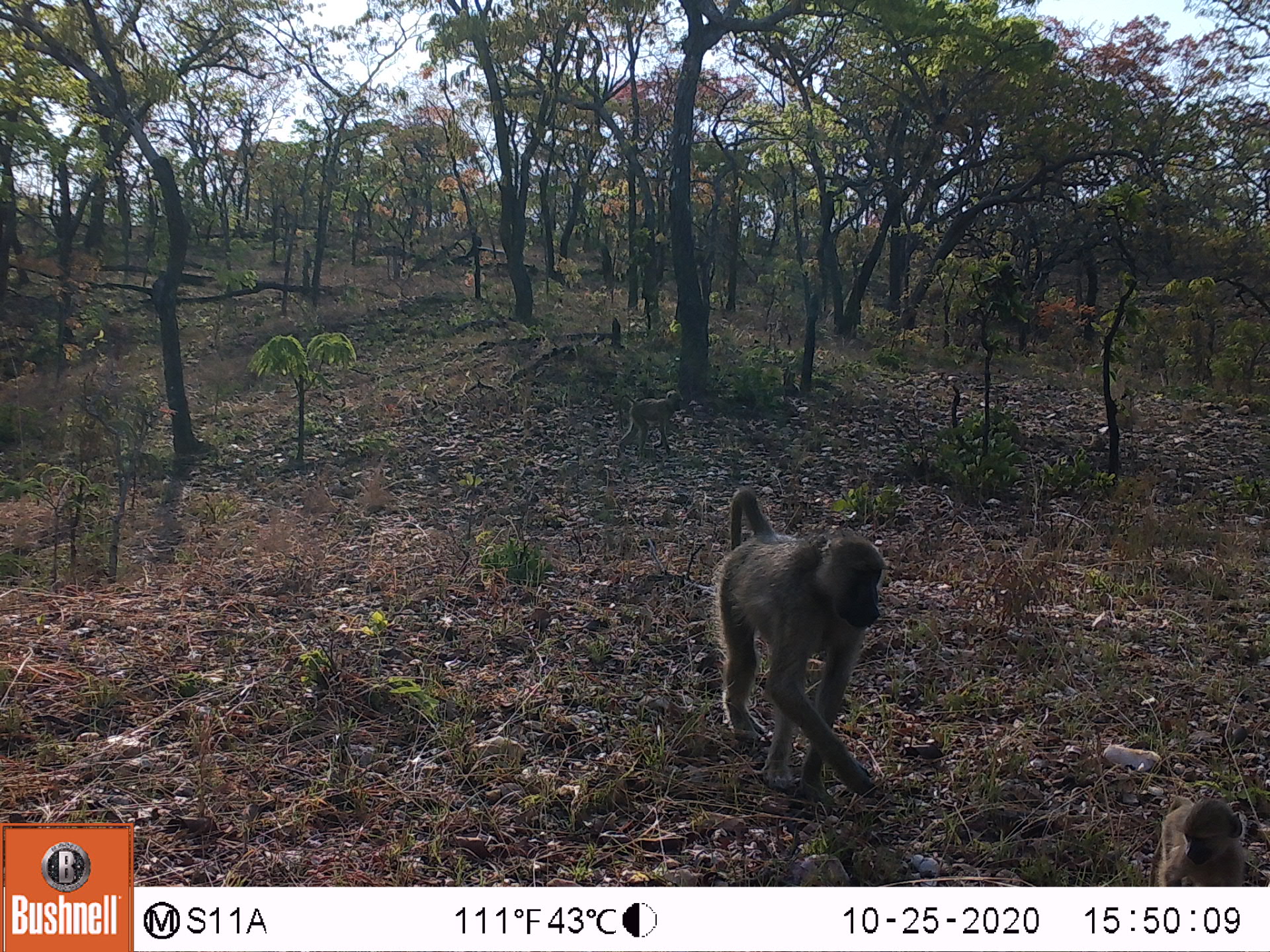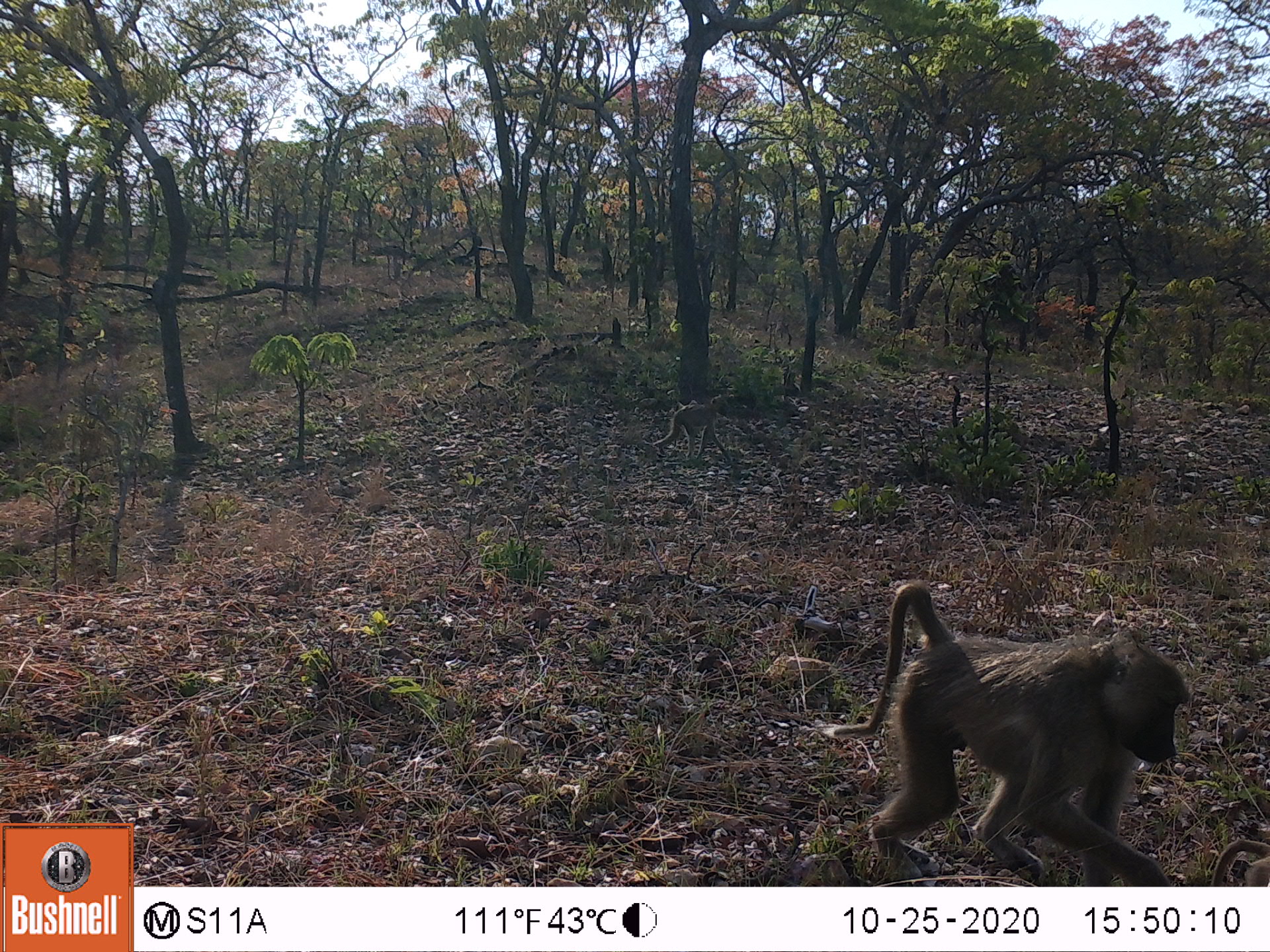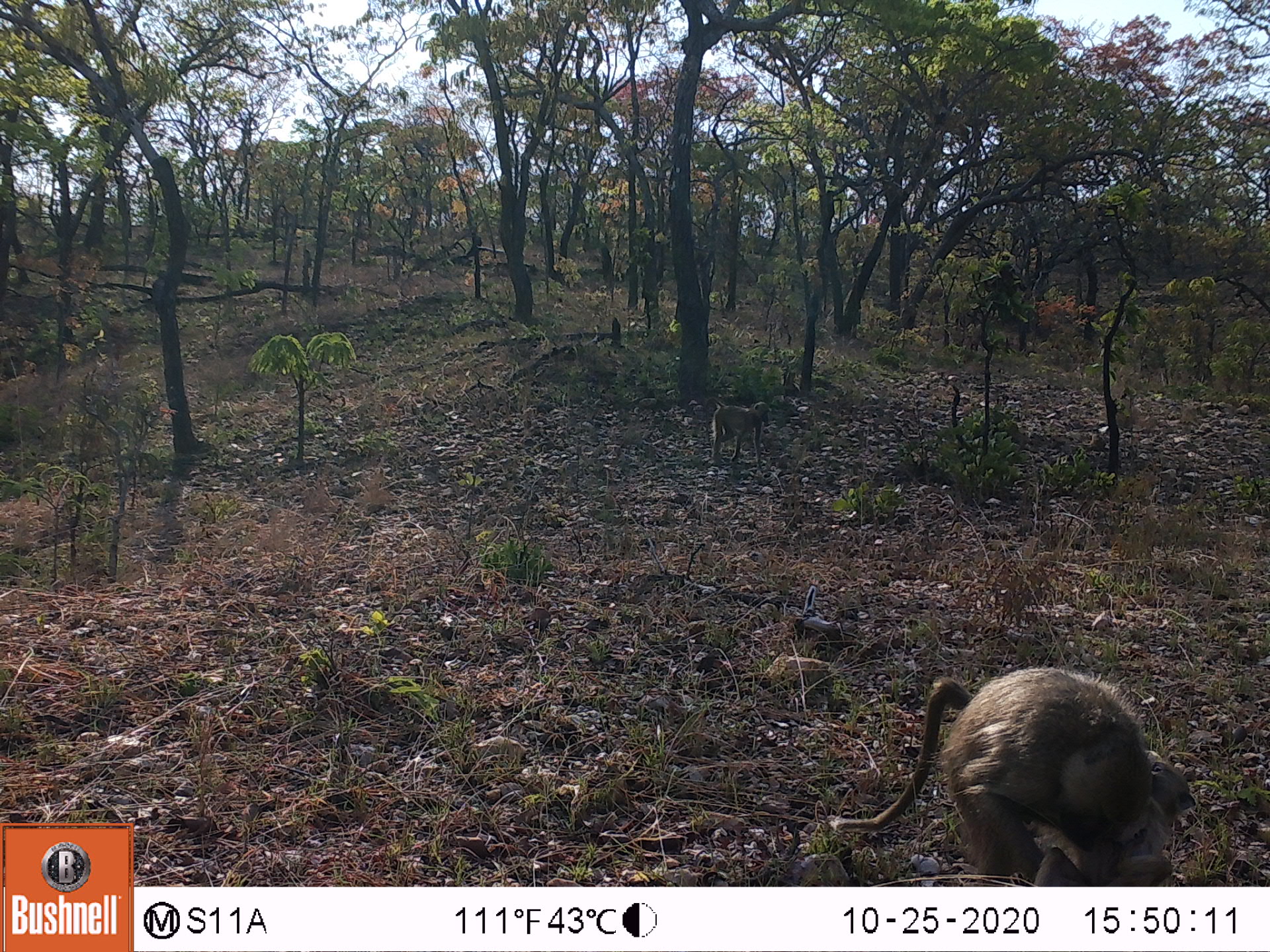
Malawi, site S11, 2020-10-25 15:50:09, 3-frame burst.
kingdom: Animalia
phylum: Chordata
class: Mammalia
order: Primates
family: Cercopithecidae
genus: Papio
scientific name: Papio cynocephalus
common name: yellow baboon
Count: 3.